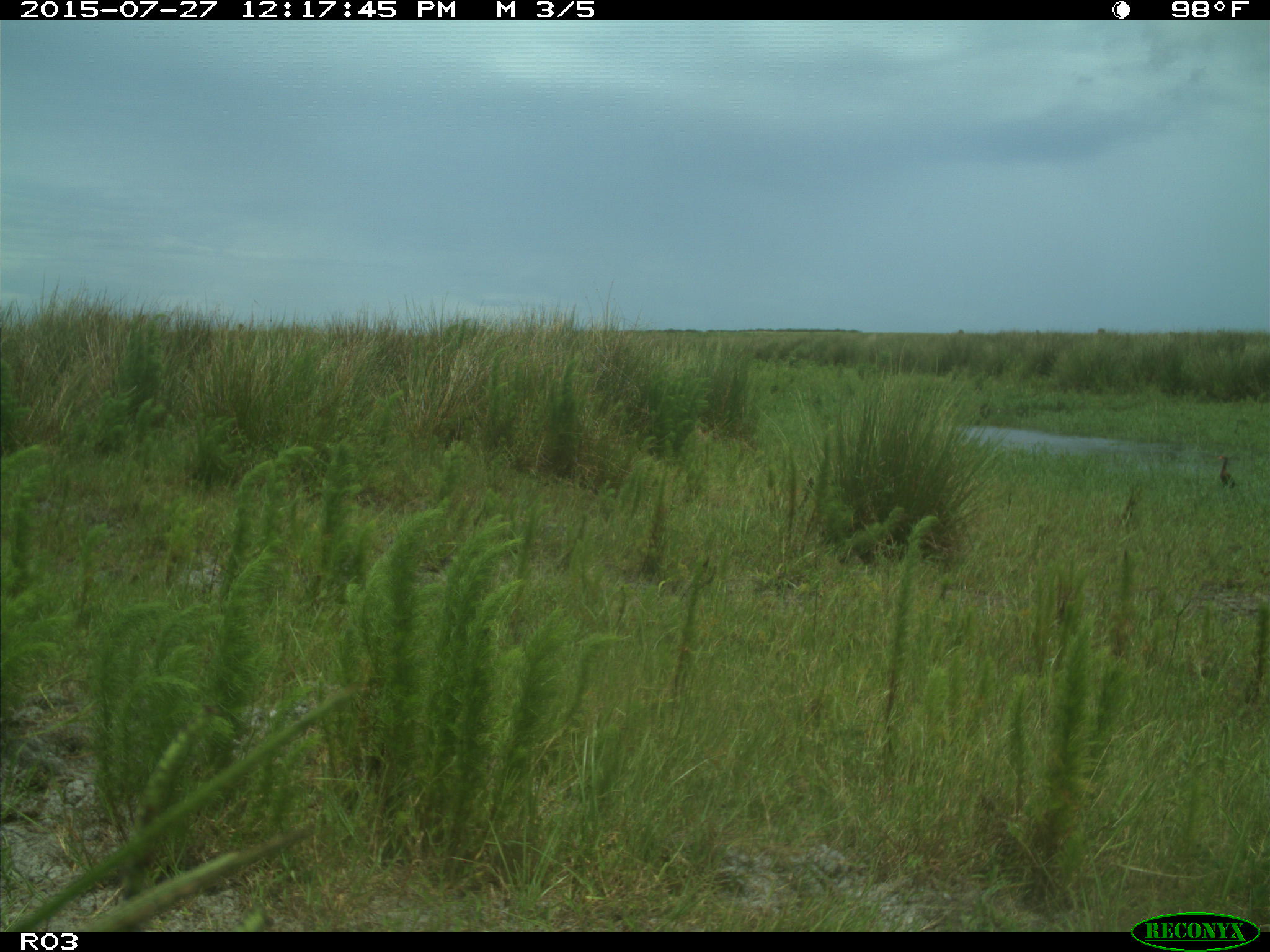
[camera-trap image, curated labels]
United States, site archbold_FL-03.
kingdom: Animalia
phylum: Chordata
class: Aves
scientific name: Aves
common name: birds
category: unidentified bird